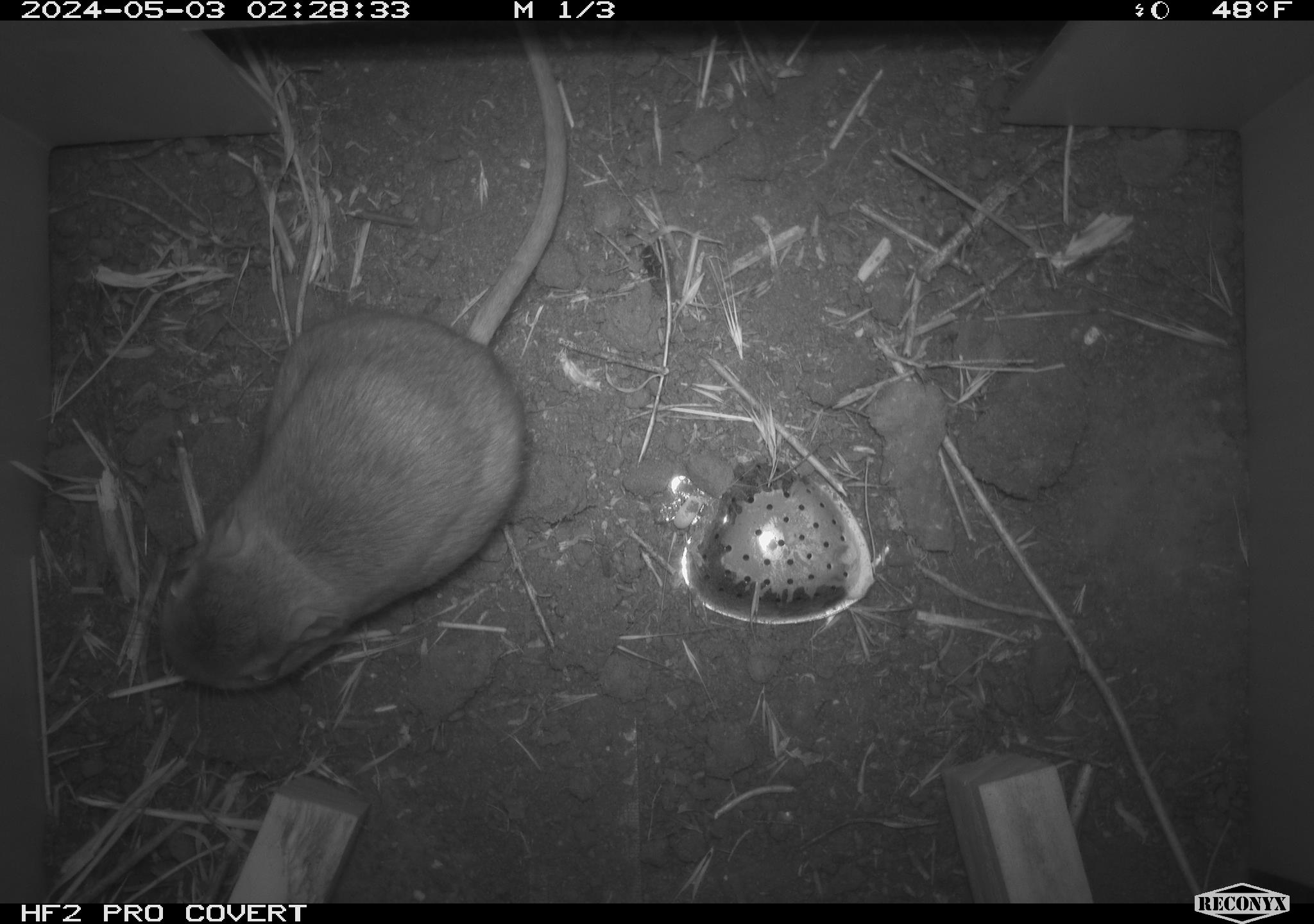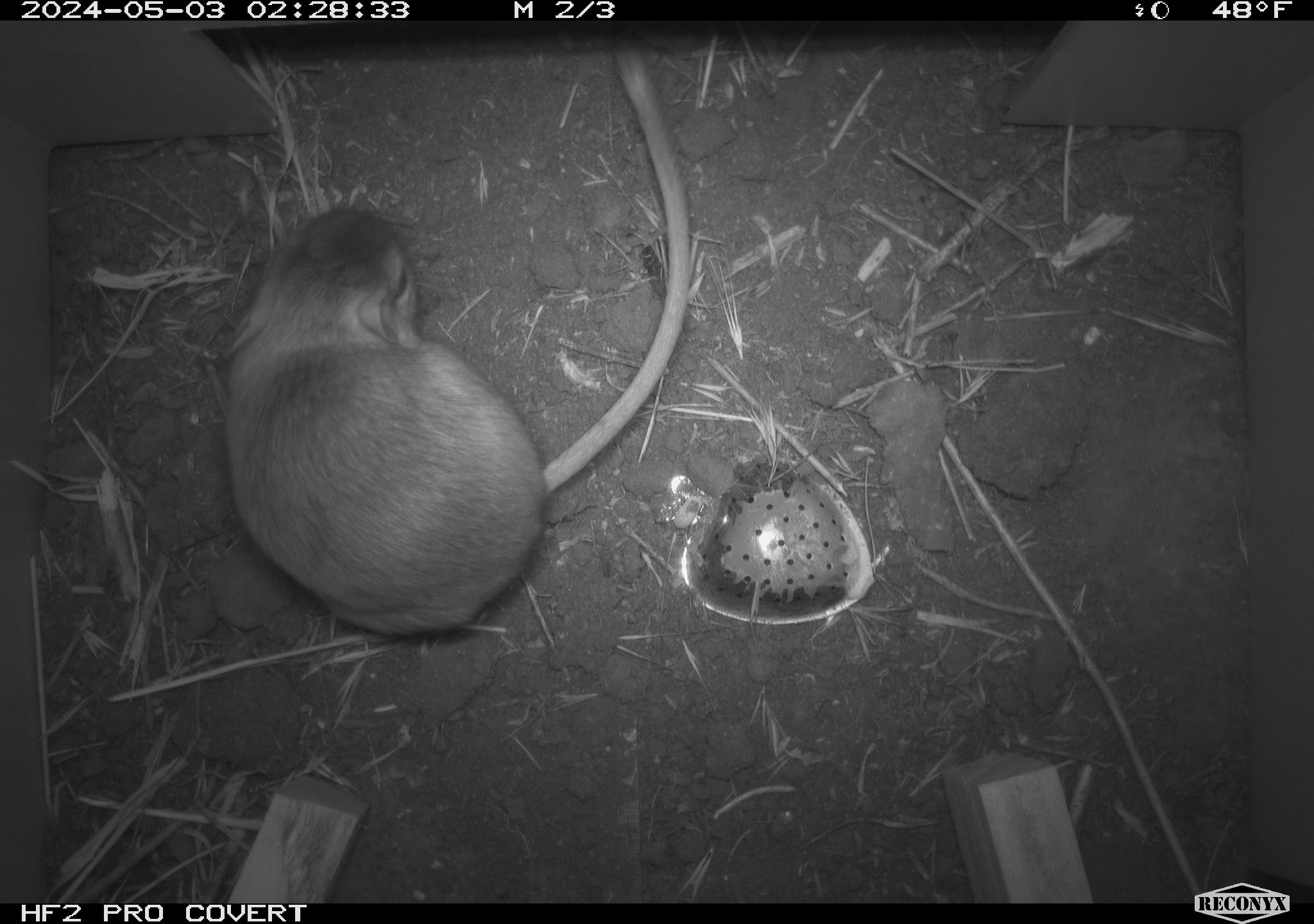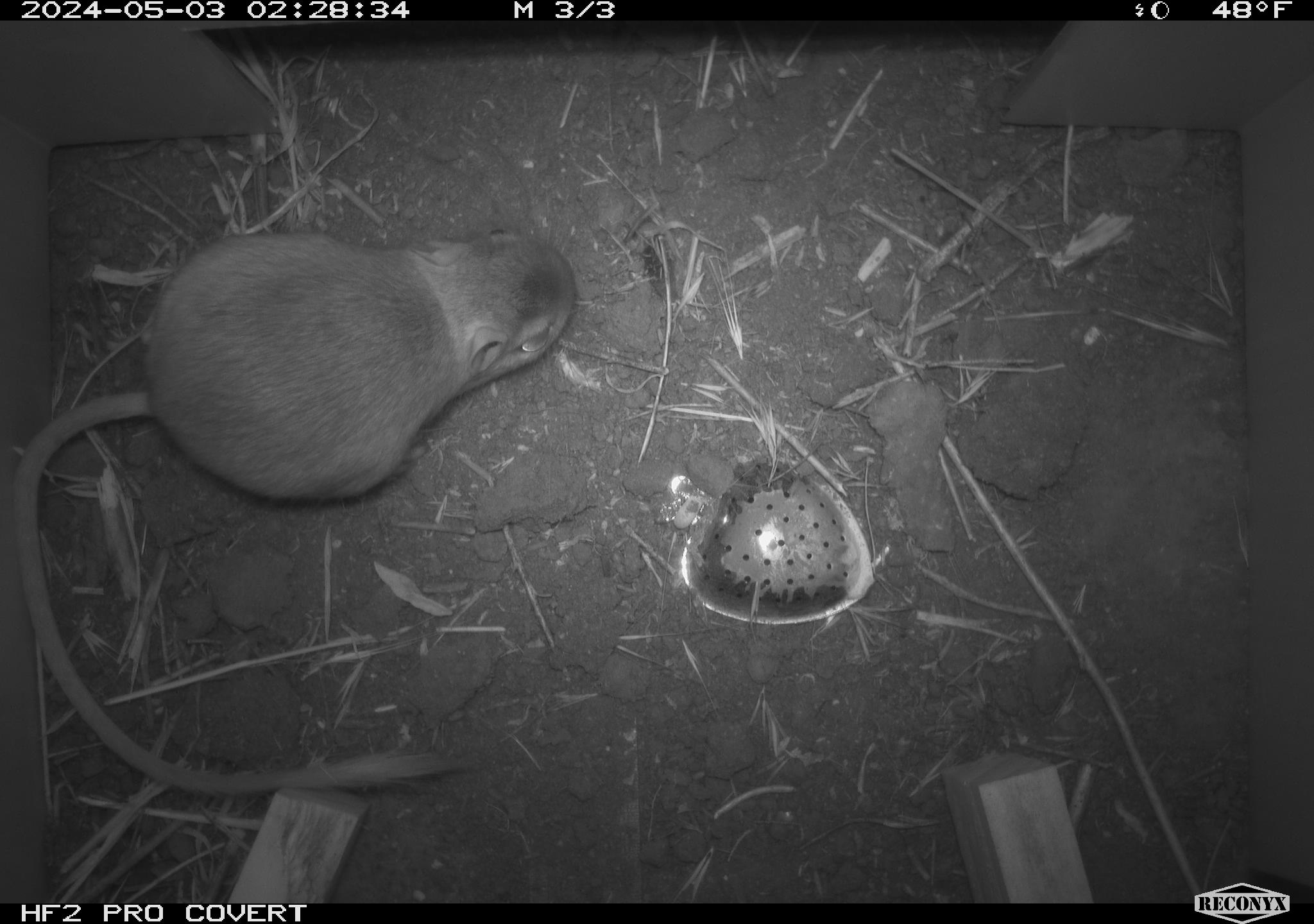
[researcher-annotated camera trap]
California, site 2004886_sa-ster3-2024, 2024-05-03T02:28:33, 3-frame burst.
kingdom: Animalia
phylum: Chordata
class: Mammalia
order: Rodentia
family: Heteromyidae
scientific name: Heteromyidae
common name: kangaroo rats and pocket mice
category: heteromyidae family